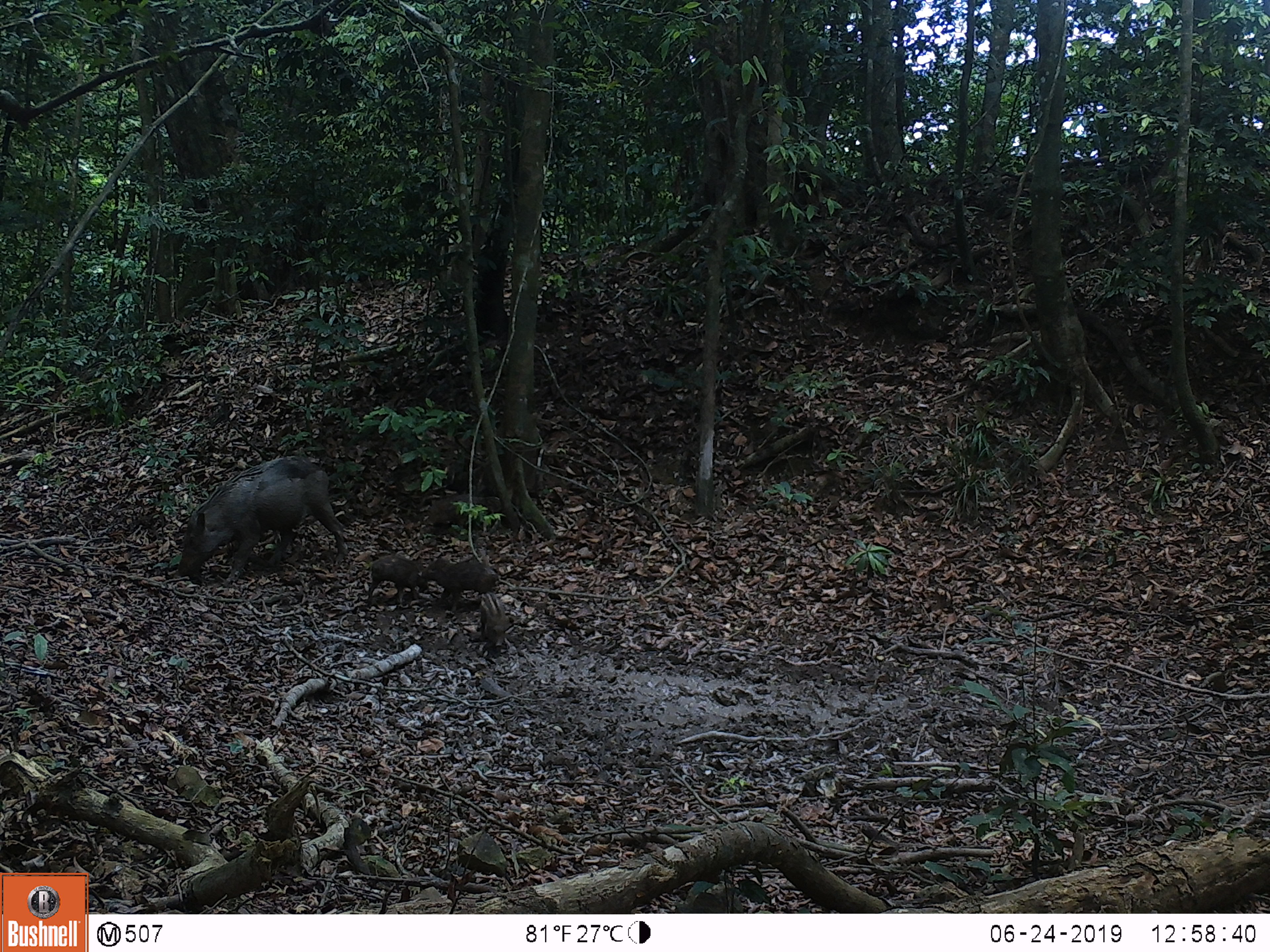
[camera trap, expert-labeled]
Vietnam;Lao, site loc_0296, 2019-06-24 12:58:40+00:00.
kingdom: Animalia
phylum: Chordata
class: Mammalia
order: Artiodactyla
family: Suidae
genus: Sus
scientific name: Sus scrofa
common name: eurasian wild pig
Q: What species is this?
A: Eurasian wild pig (Sus scrofa).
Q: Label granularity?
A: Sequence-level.